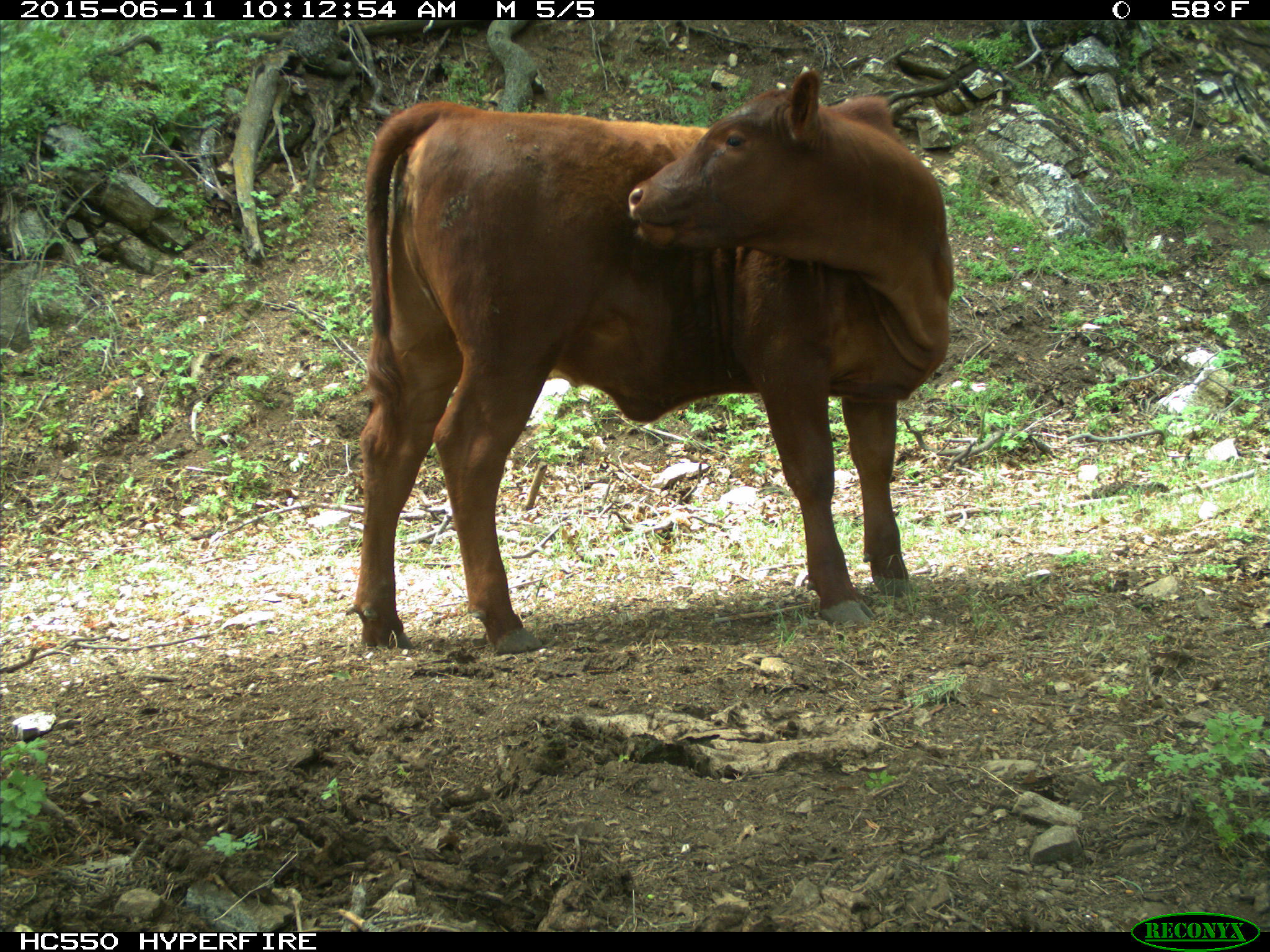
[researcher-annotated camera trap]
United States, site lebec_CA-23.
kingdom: Animalia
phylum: Chordata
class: Mammalia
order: Artiodactyla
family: Bovidae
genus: Bos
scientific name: Bos taurus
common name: domestic cow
Bos taurus (domestic cow).